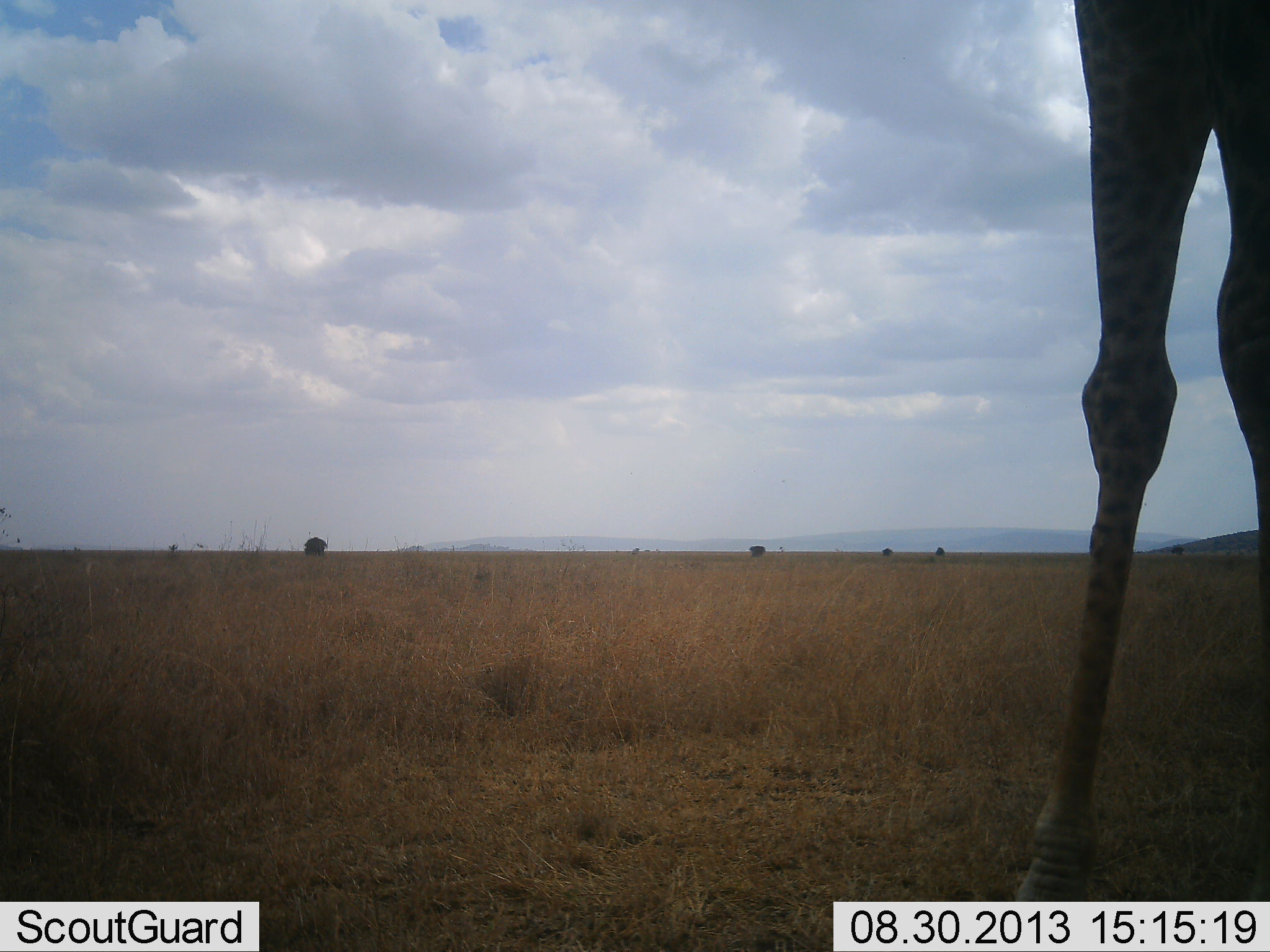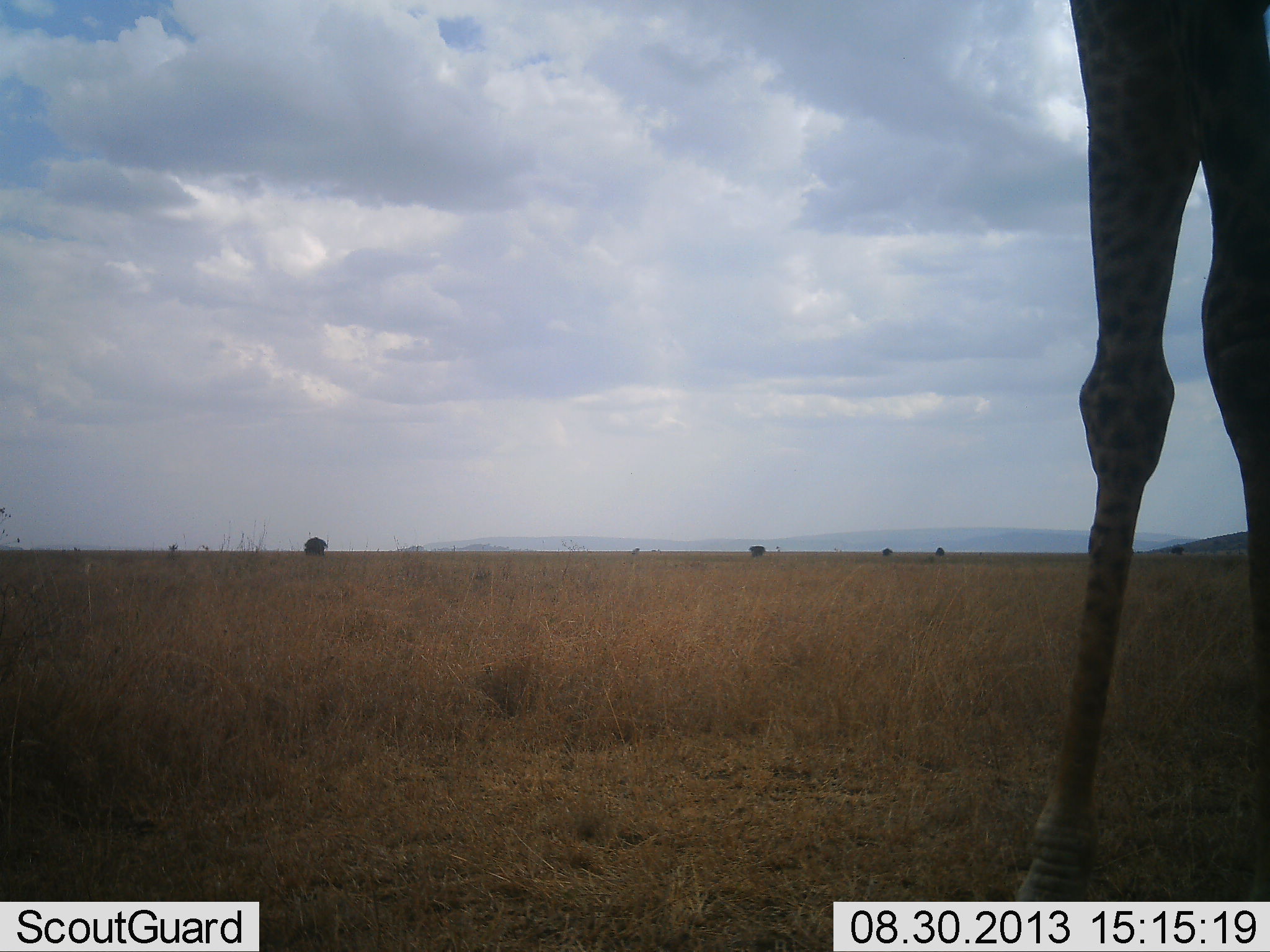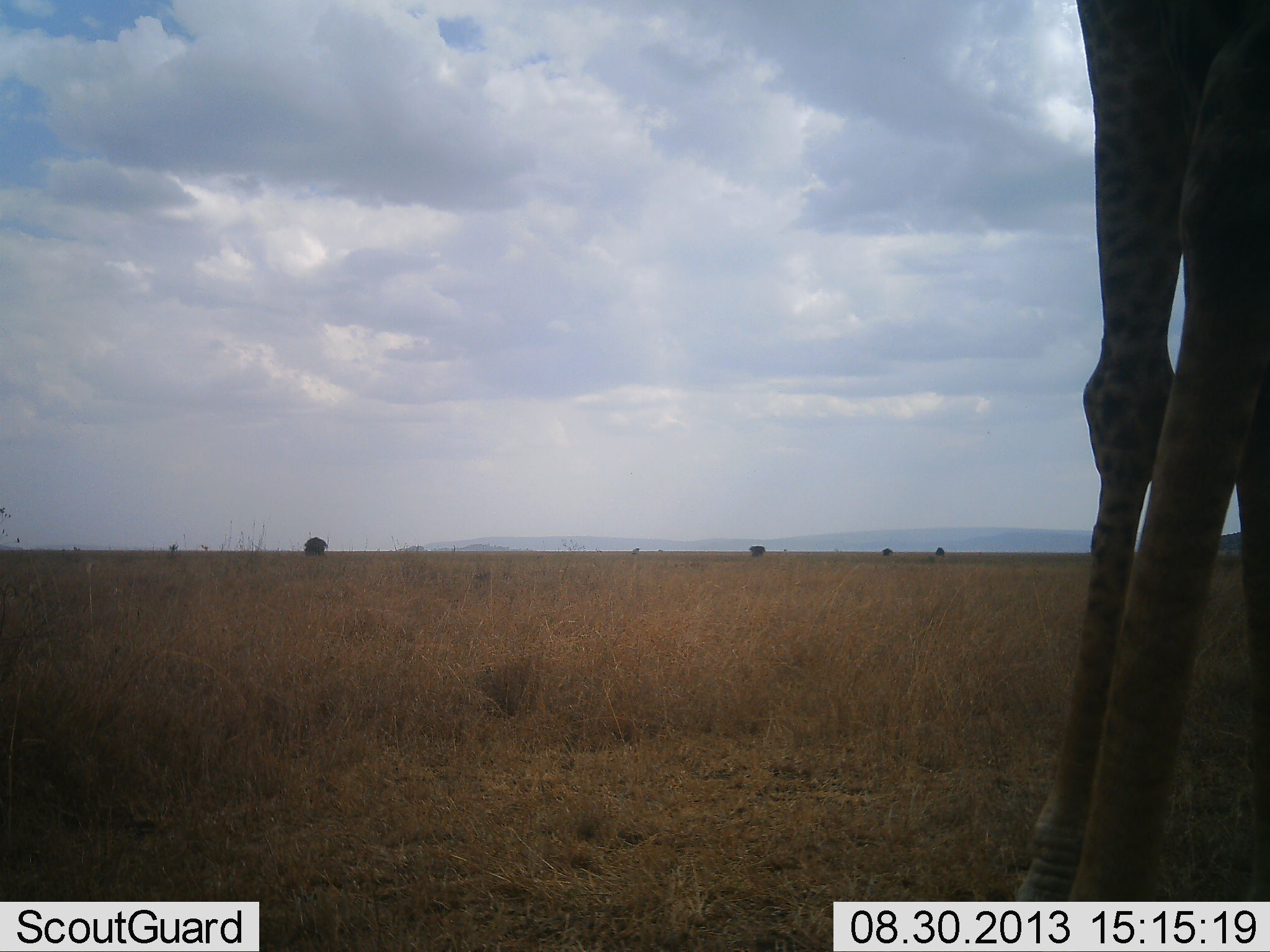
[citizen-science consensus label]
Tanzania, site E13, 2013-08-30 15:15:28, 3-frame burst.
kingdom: Animalia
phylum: Chordata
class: Mammalia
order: Artiodactyla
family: Giraffidae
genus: Giraffa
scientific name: Giraffa camelopardalis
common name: giraffe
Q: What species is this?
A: Giraffe (Giraffa camelopardalis).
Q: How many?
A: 1.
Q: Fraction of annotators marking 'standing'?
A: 91%.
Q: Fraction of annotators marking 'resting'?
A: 0%.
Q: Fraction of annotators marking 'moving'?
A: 11%.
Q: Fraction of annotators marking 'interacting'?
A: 0%.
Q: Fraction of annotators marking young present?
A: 0%.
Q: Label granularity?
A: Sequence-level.